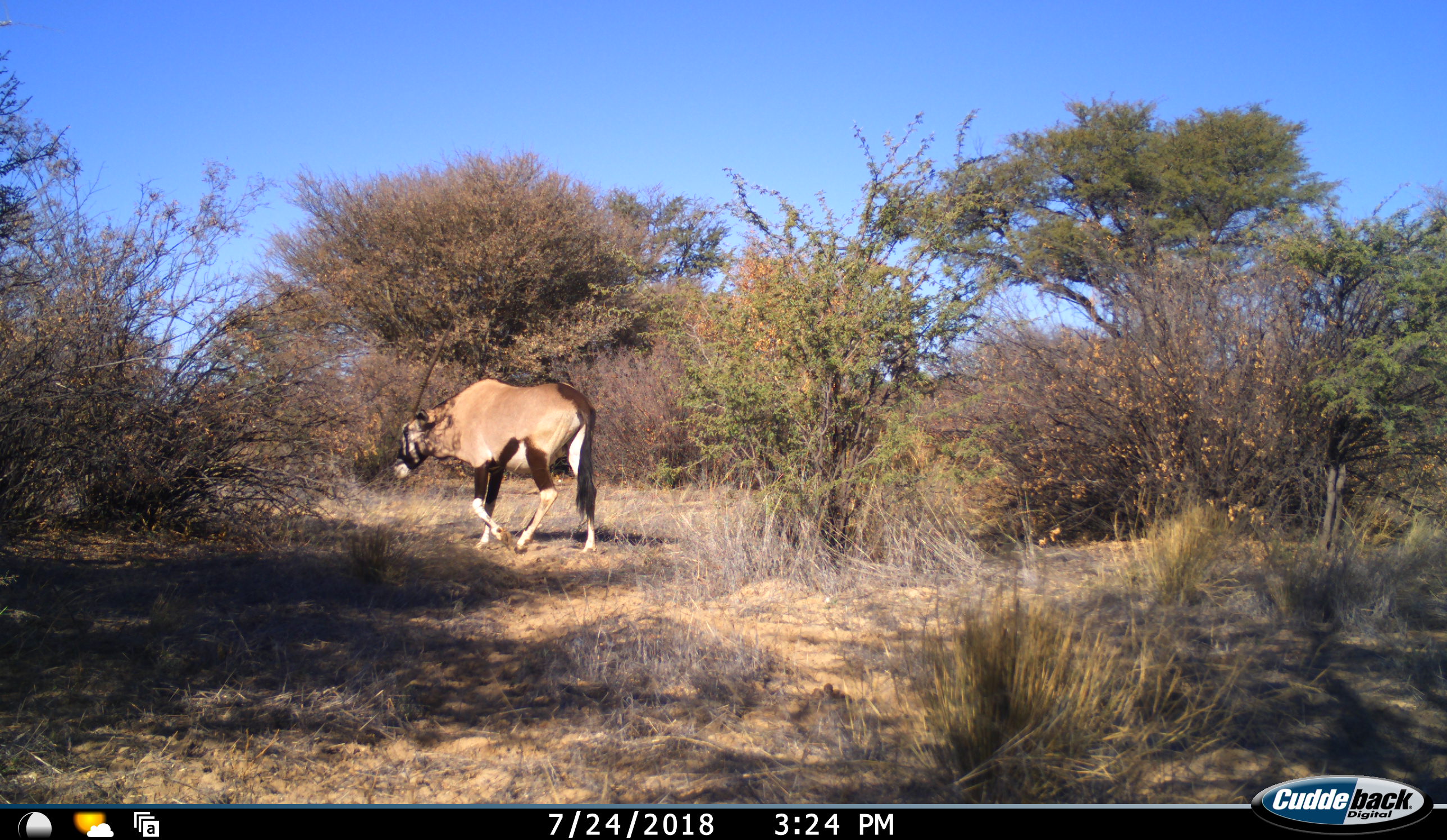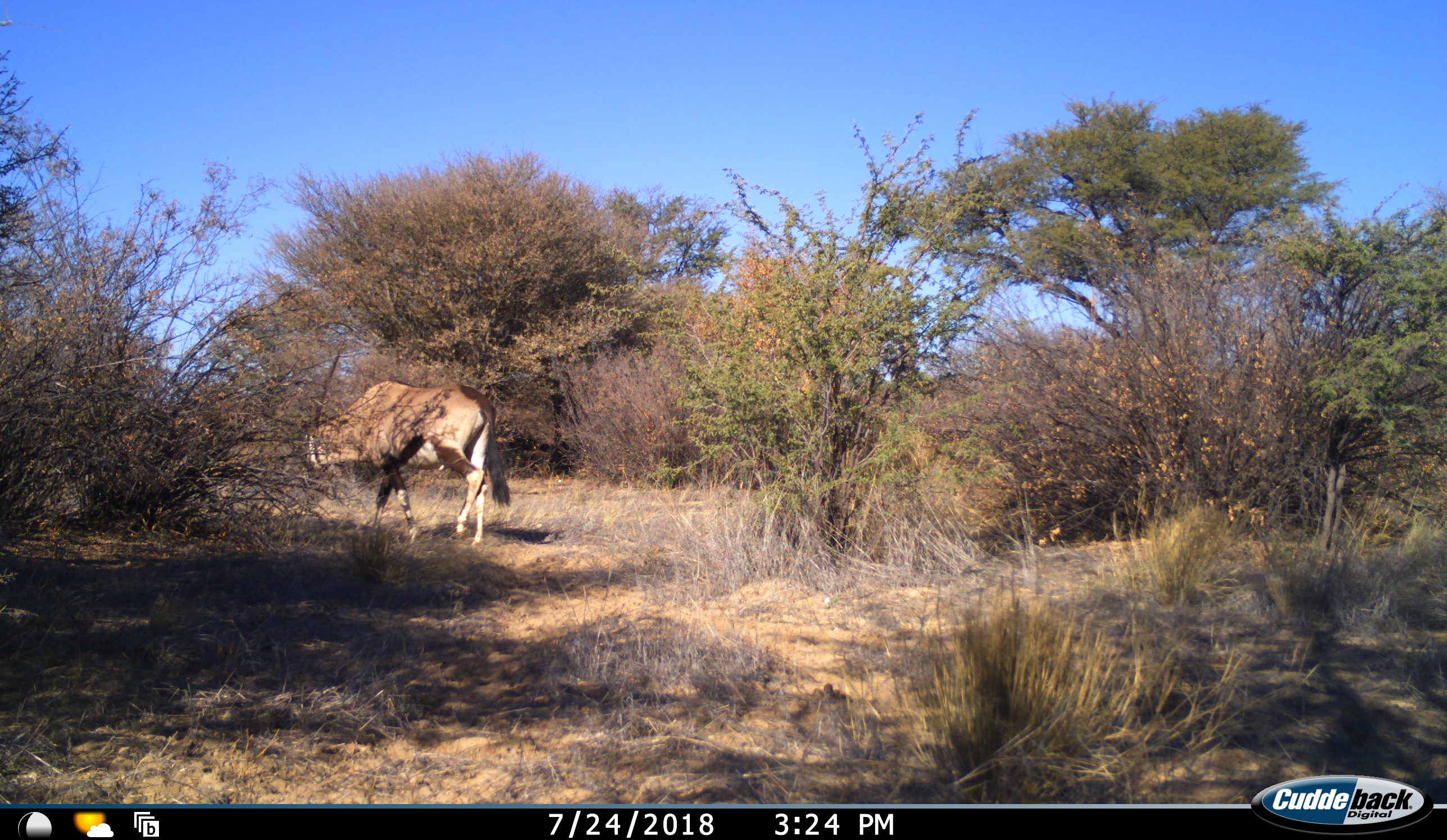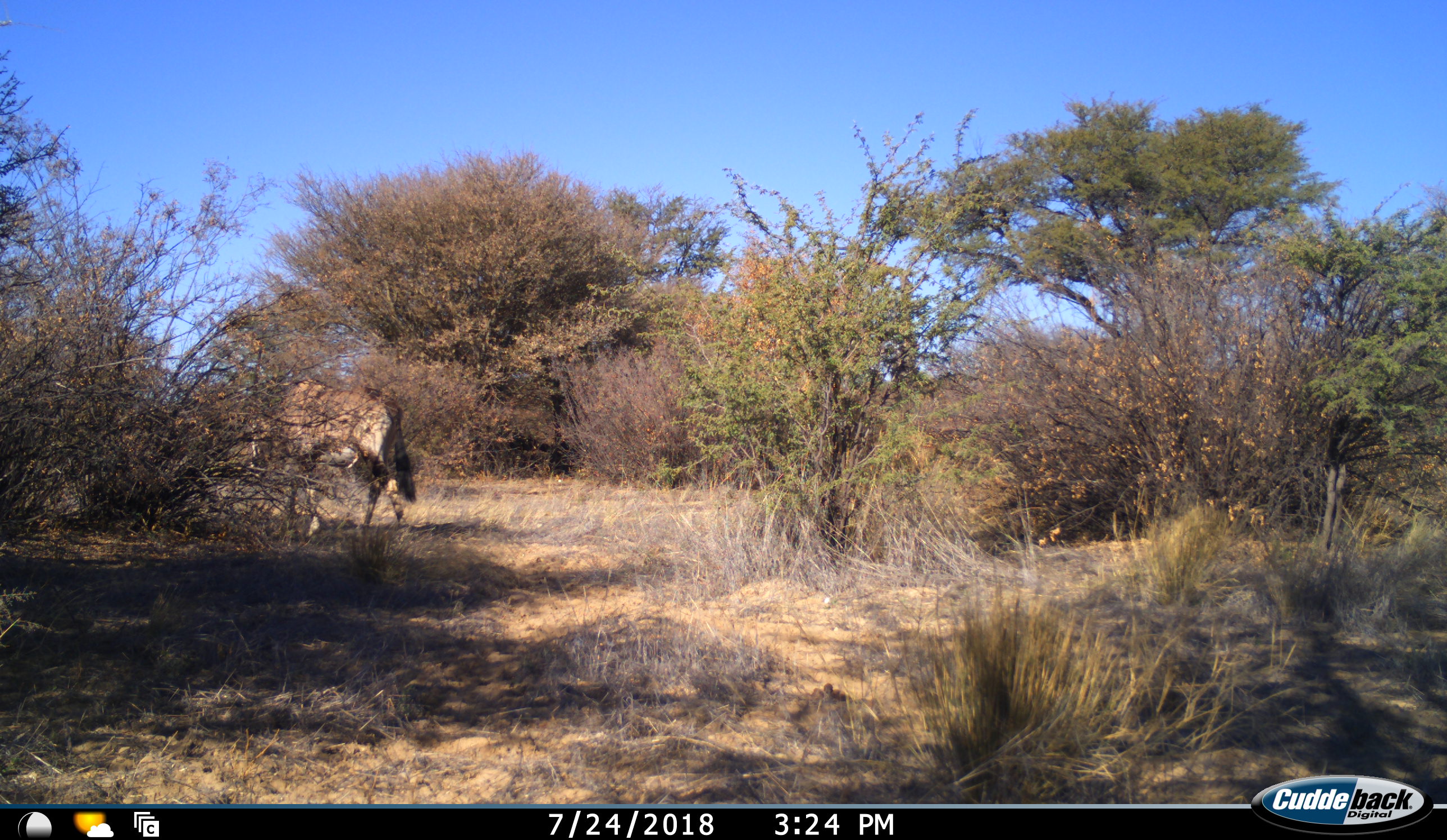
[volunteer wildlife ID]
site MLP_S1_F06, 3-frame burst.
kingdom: Animalia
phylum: Chordata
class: Mammalia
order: Artiodactyla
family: Bovidae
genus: Oryx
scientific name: Oryx gazella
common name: gemsbok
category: oryx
Oryx (gemsbok) (Oryx gazella), count 1. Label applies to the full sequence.